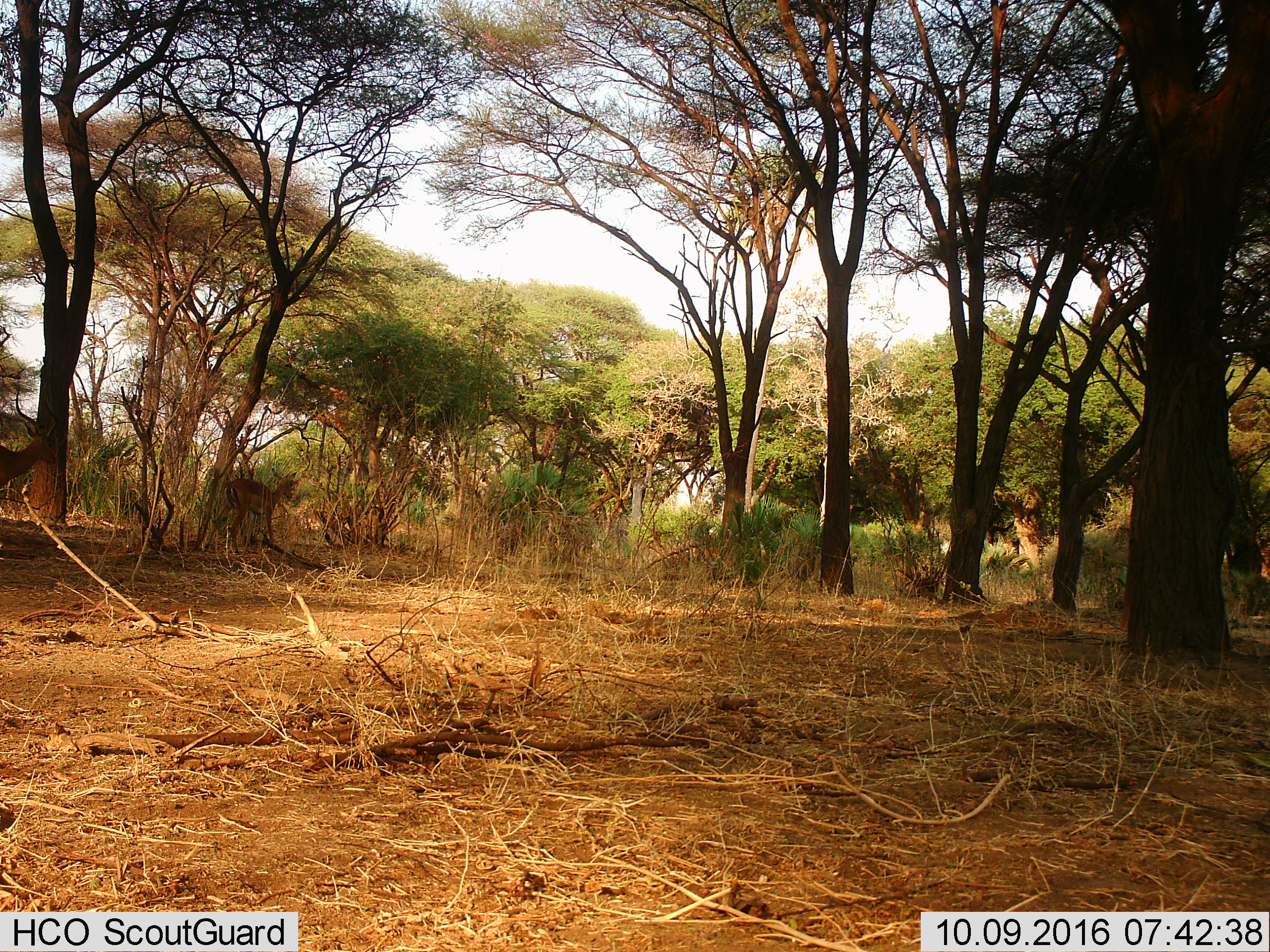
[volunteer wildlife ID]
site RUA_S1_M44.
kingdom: Animalia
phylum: Chordata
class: Mammalia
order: Artiodactyla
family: Bovidae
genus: Aepyceros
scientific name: Aepyceros melampus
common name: impala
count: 2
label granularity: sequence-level